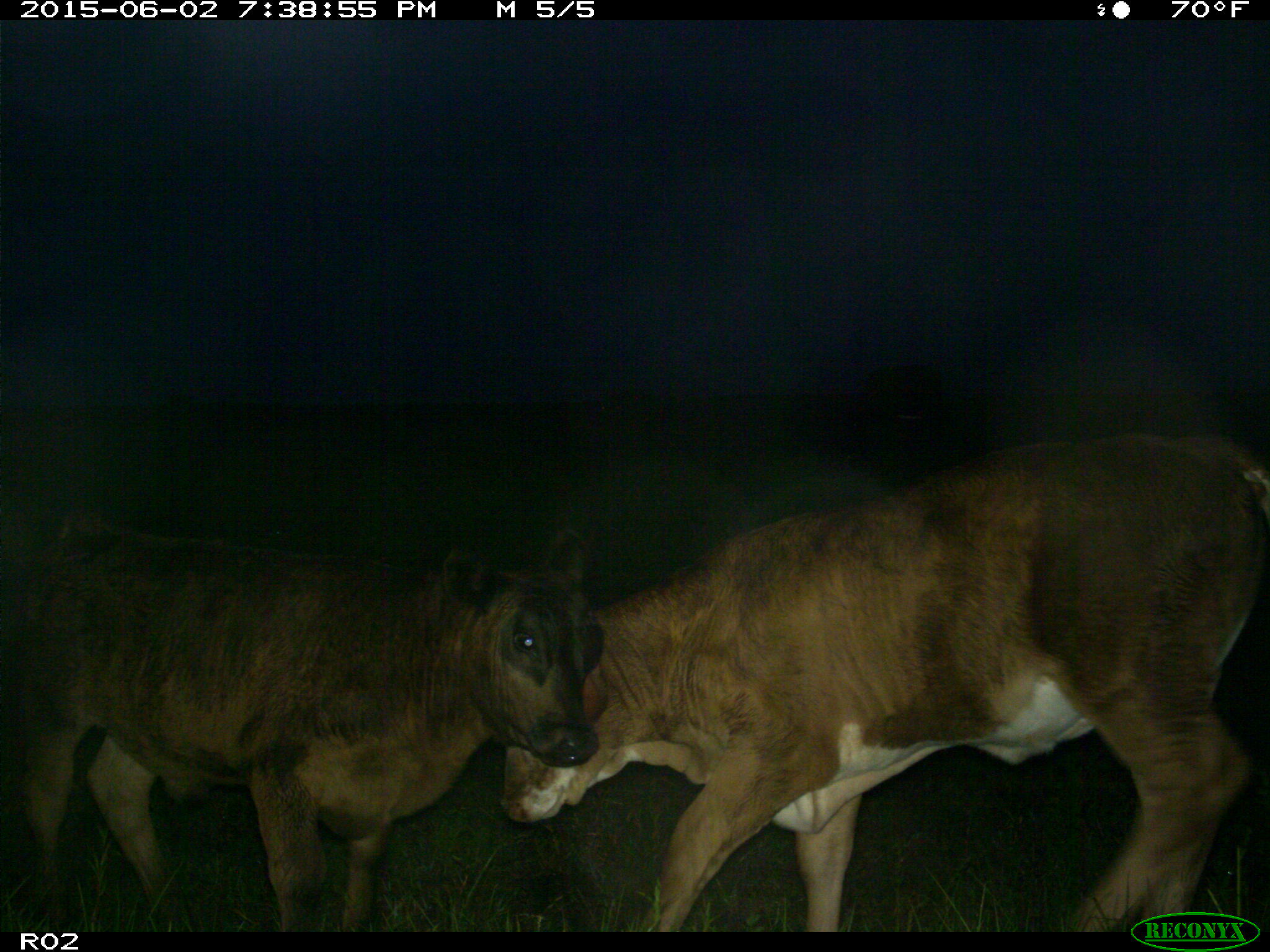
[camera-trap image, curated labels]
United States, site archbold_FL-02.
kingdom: Animalia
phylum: Chordata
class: Mammalia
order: Artiodactyla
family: Bovidae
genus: Bos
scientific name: Bos taurus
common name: domestic cow